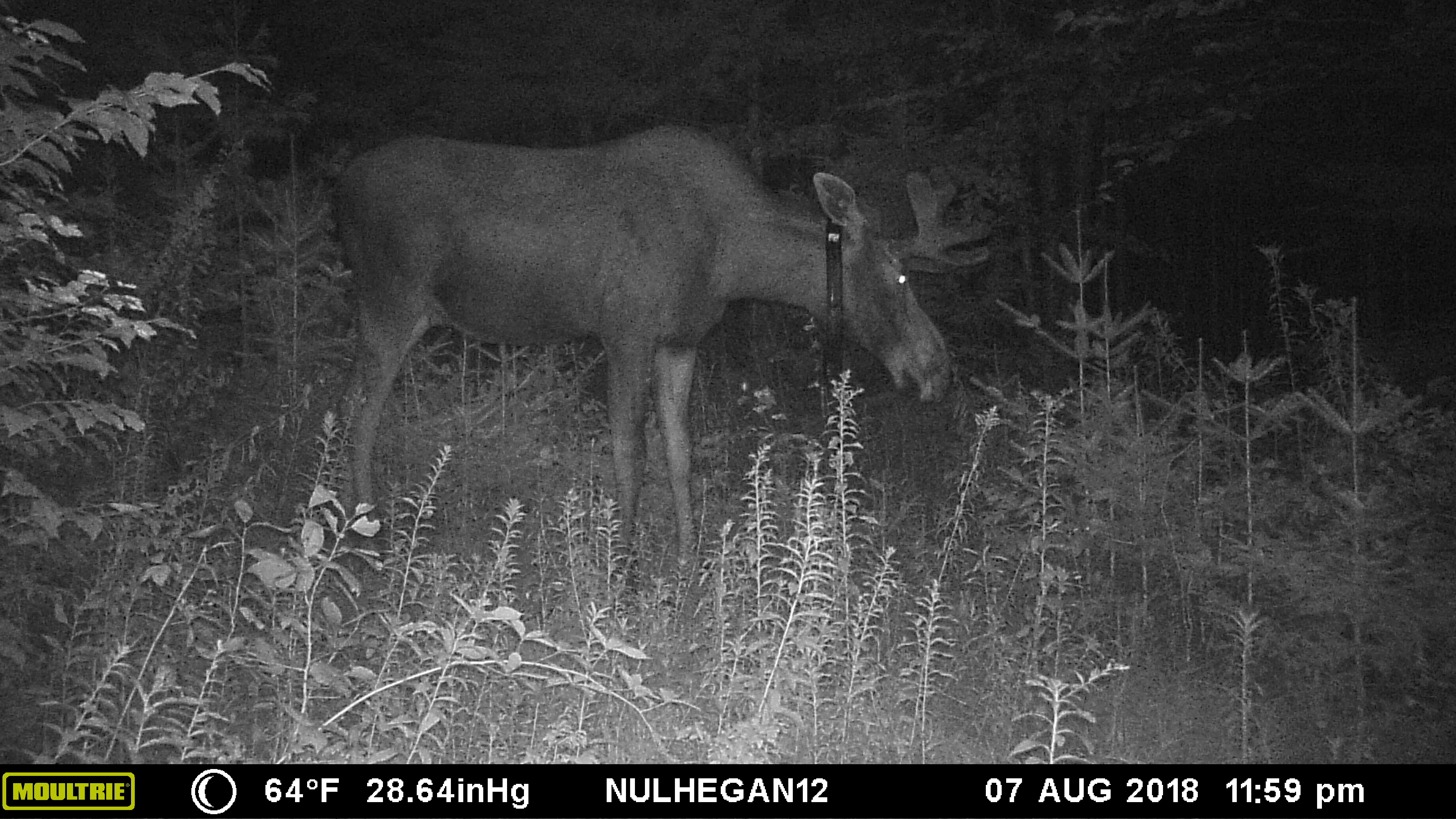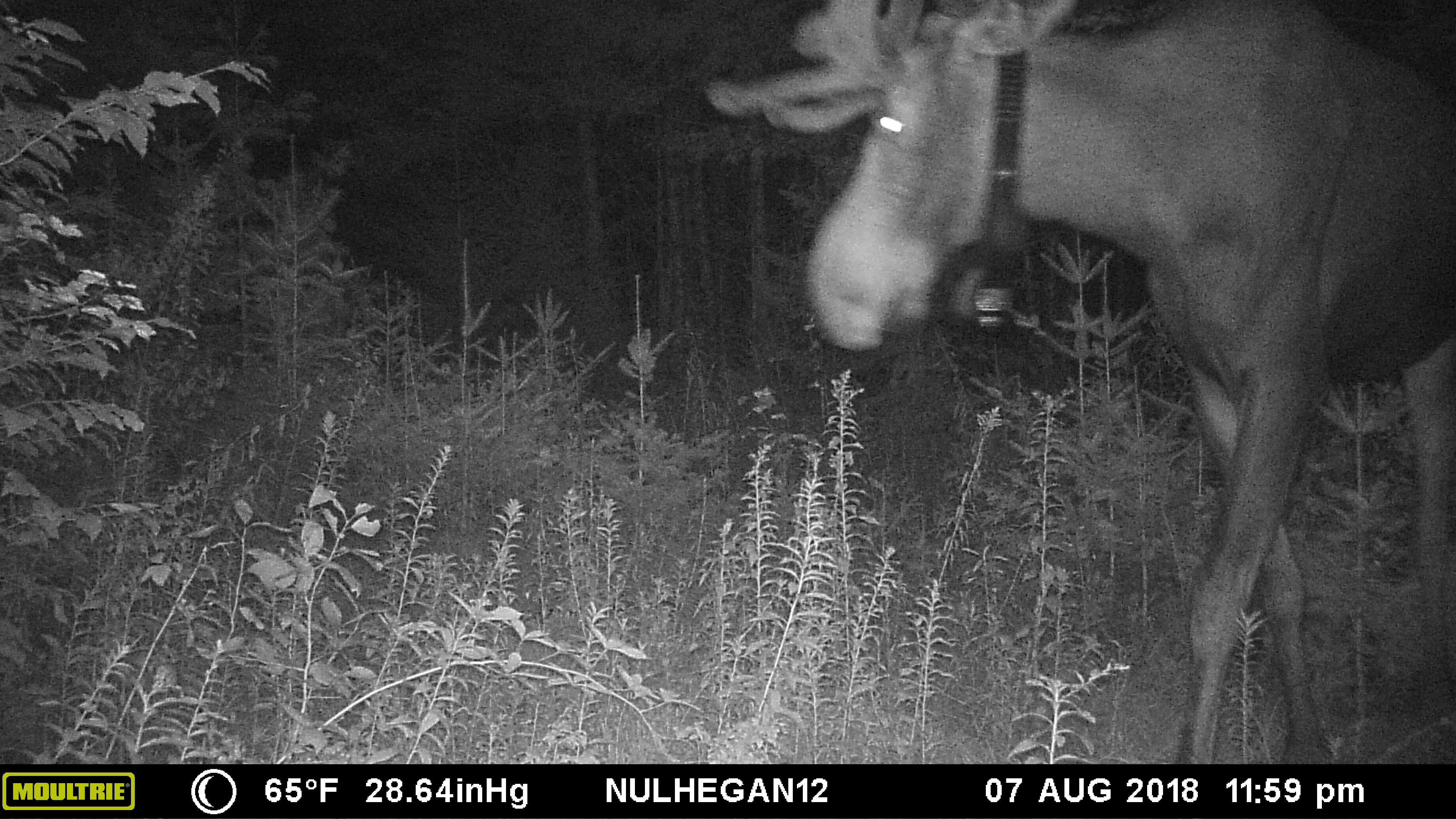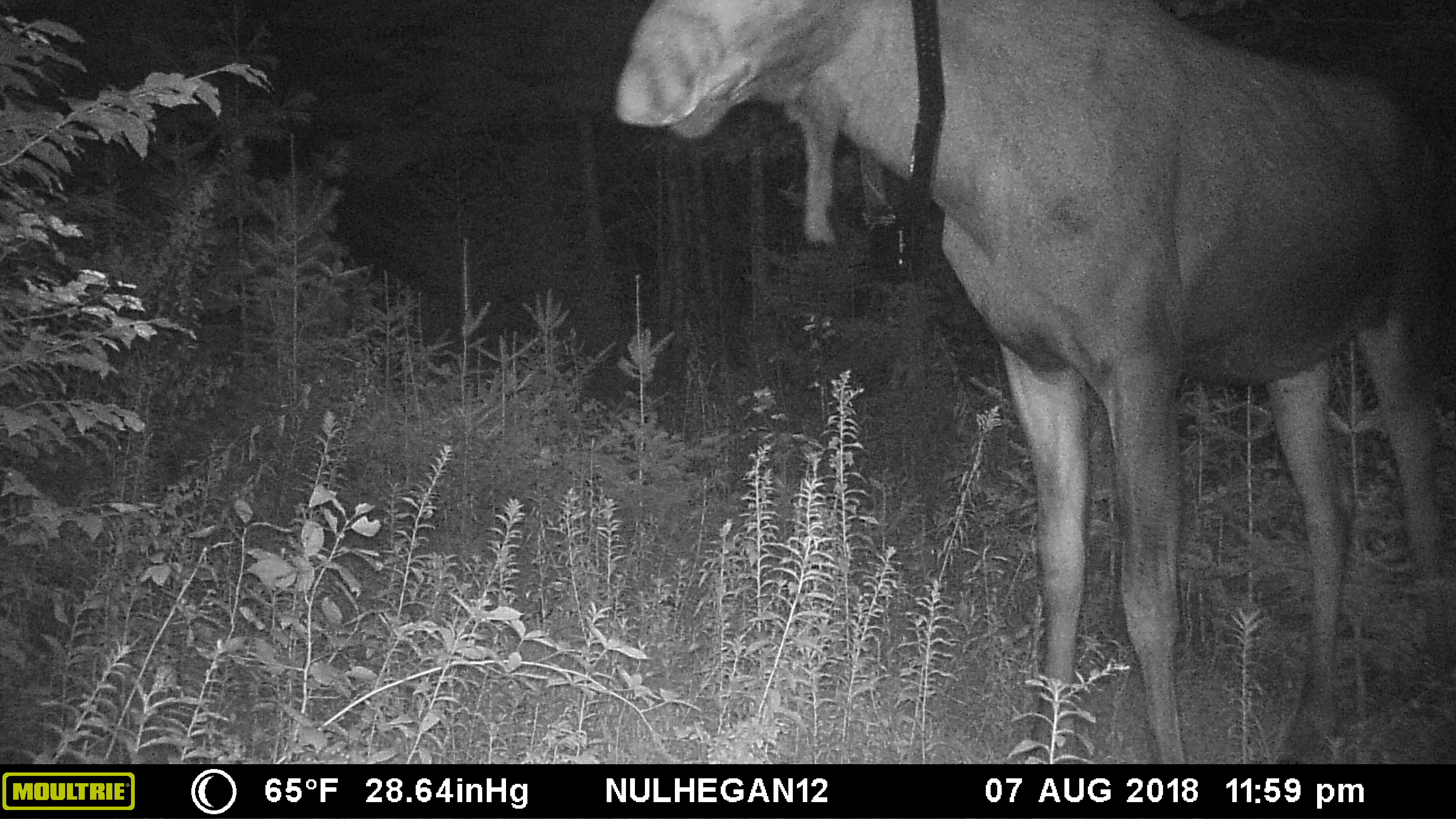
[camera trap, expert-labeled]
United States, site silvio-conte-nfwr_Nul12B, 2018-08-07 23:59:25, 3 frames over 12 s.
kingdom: Animalia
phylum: Chordata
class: Mammalia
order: Artiodactyla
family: Cervidae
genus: Alces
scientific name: Alces alces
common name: moose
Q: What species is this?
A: Moose (Alces alces).